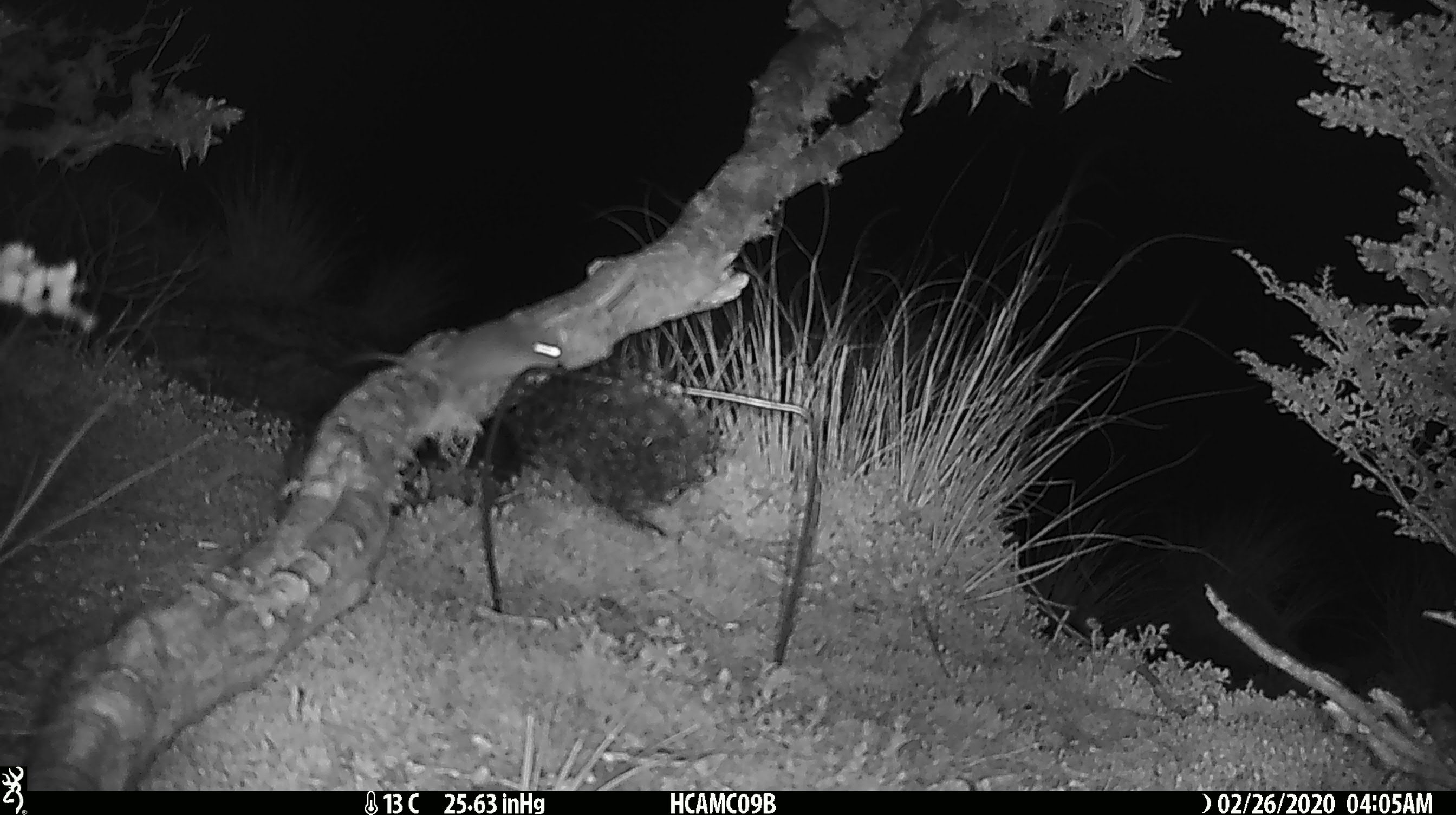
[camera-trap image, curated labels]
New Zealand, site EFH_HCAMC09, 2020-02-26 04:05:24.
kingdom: Animalia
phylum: Chordata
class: Mammalia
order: Rodentia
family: Muridae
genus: Mus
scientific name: Mus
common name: mouse